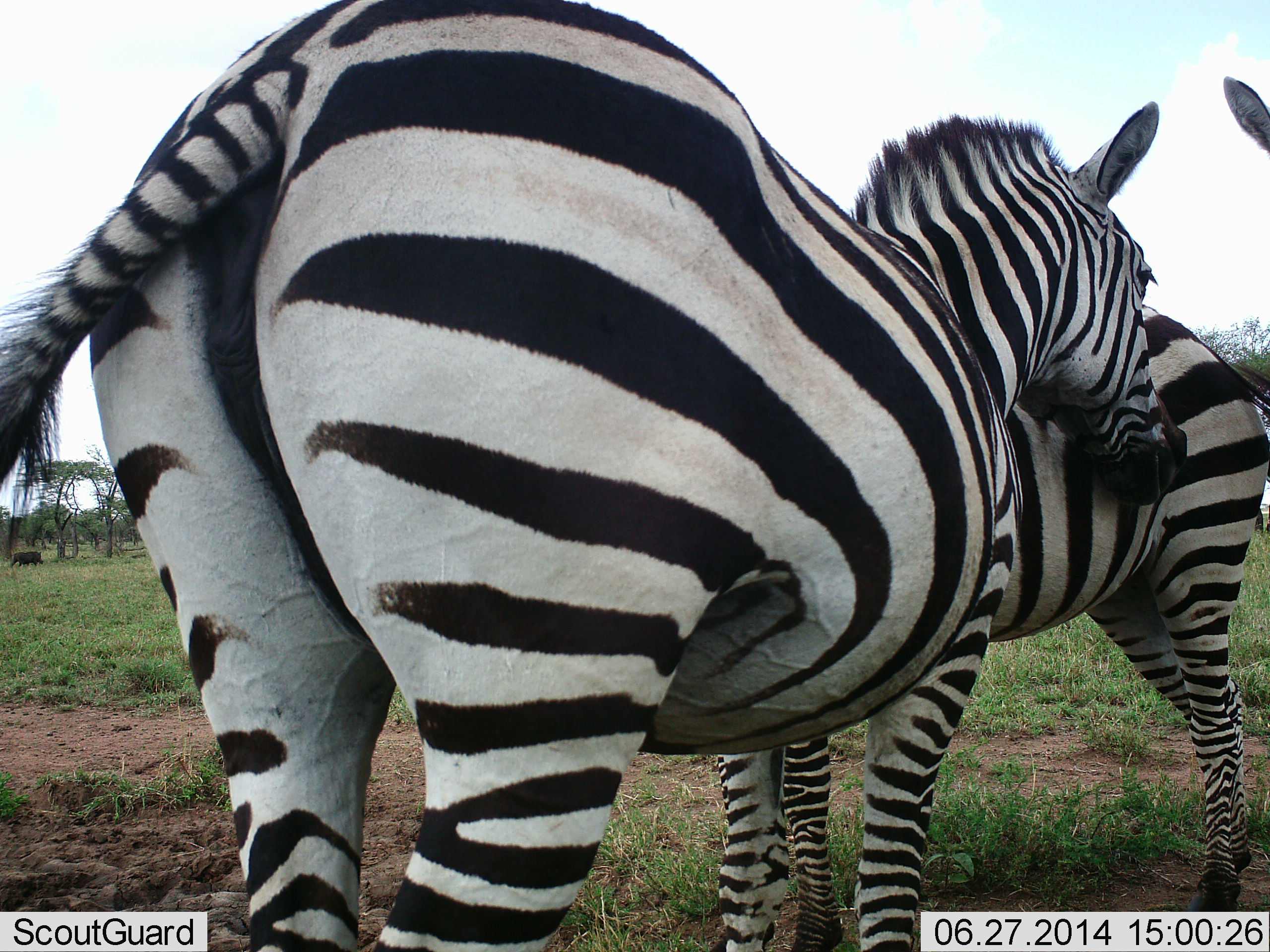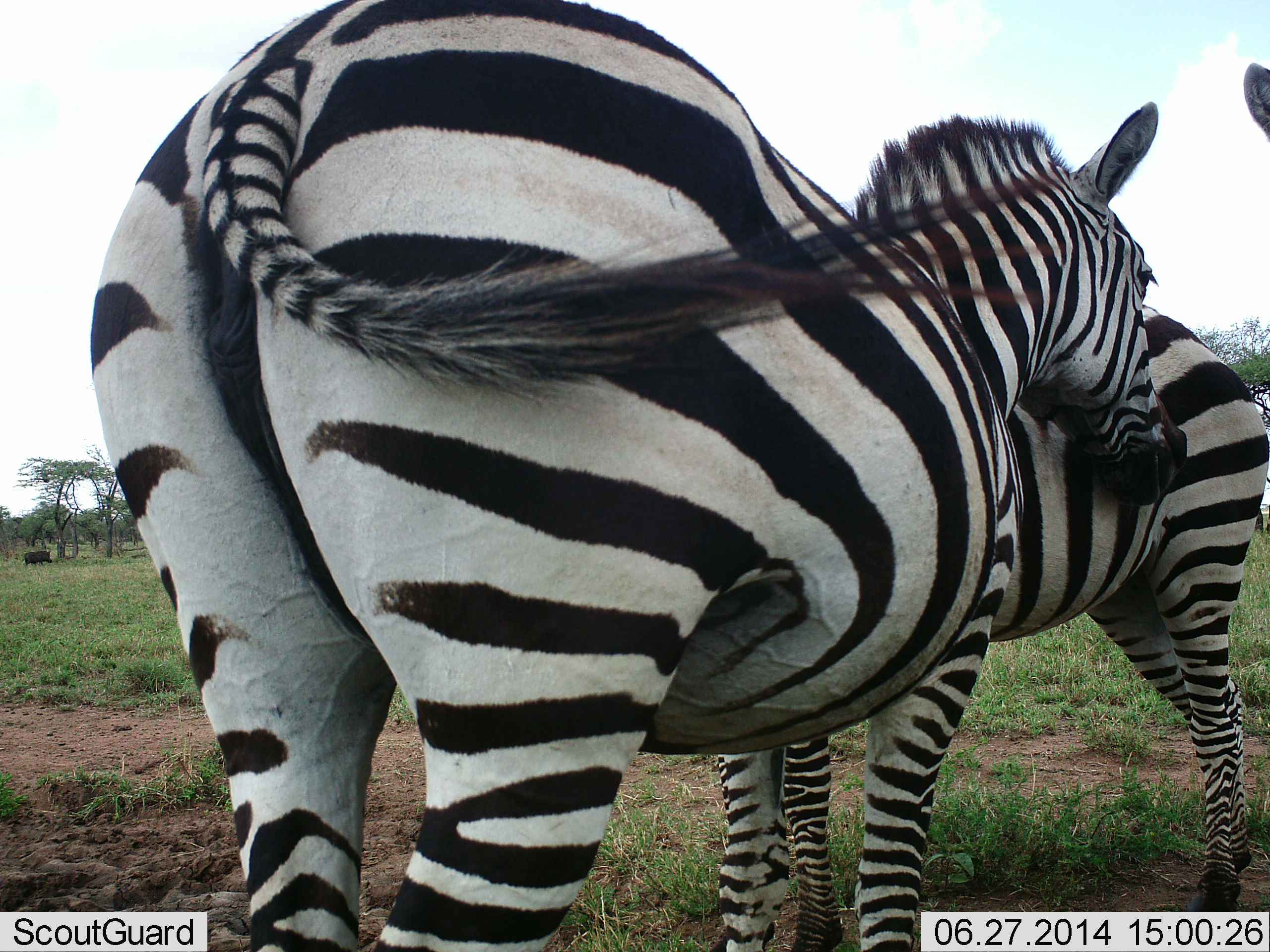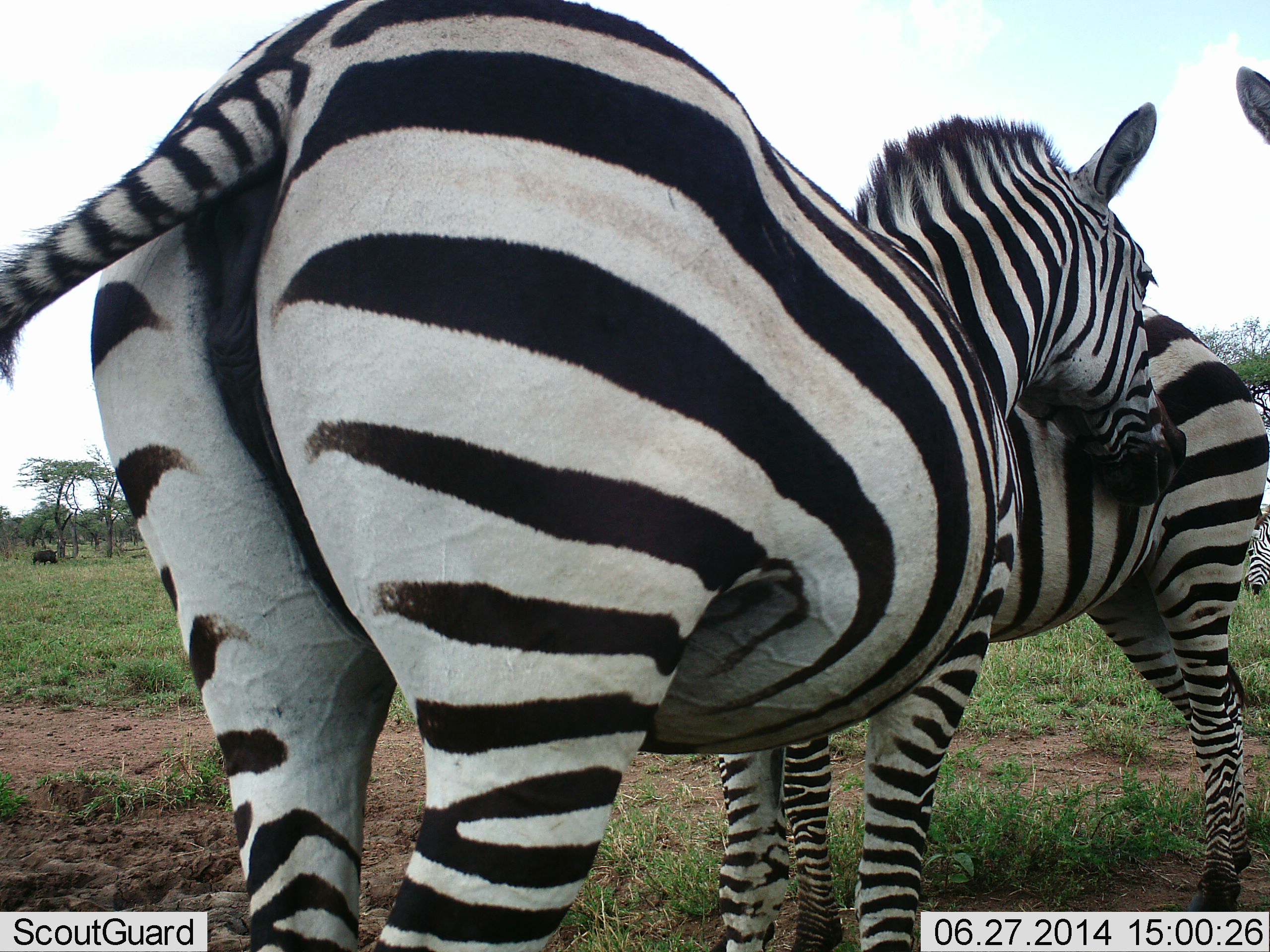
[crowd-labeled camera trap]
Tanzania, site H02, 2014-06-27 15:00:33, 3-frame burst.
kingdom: Animalia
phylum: Chordata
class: Mammalia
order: Perissodactyla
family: Equidae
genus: Equus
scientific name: Equus quagga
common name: plains zebra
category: zebra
Zebra (plains zebra) (Equus quagga), count 3. Behavior (volunteer vote fractions): standing 89%, resting 6%, moving 6%, interacting 56%. Young present (vote fraction): 0%. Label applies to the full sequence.